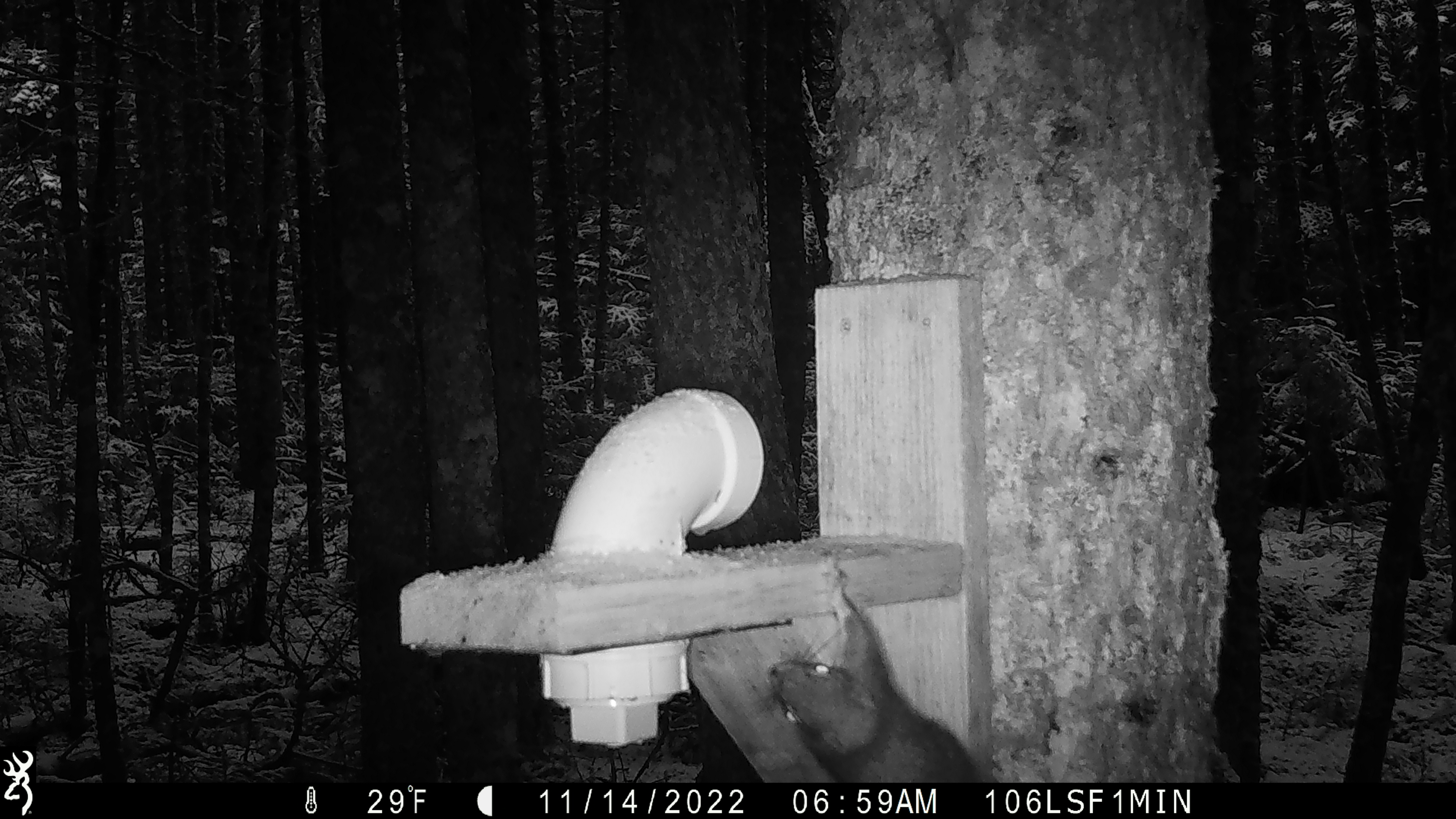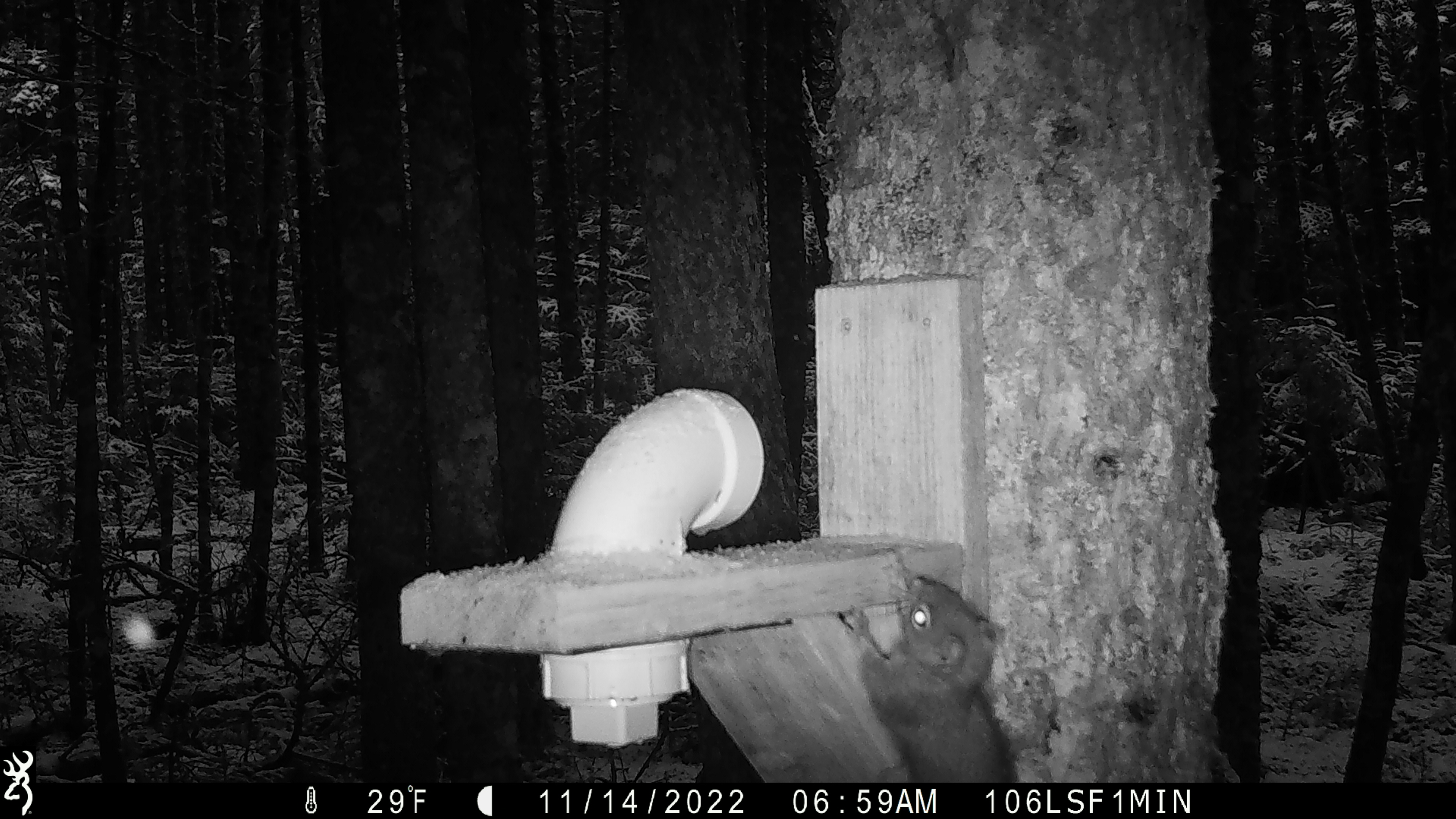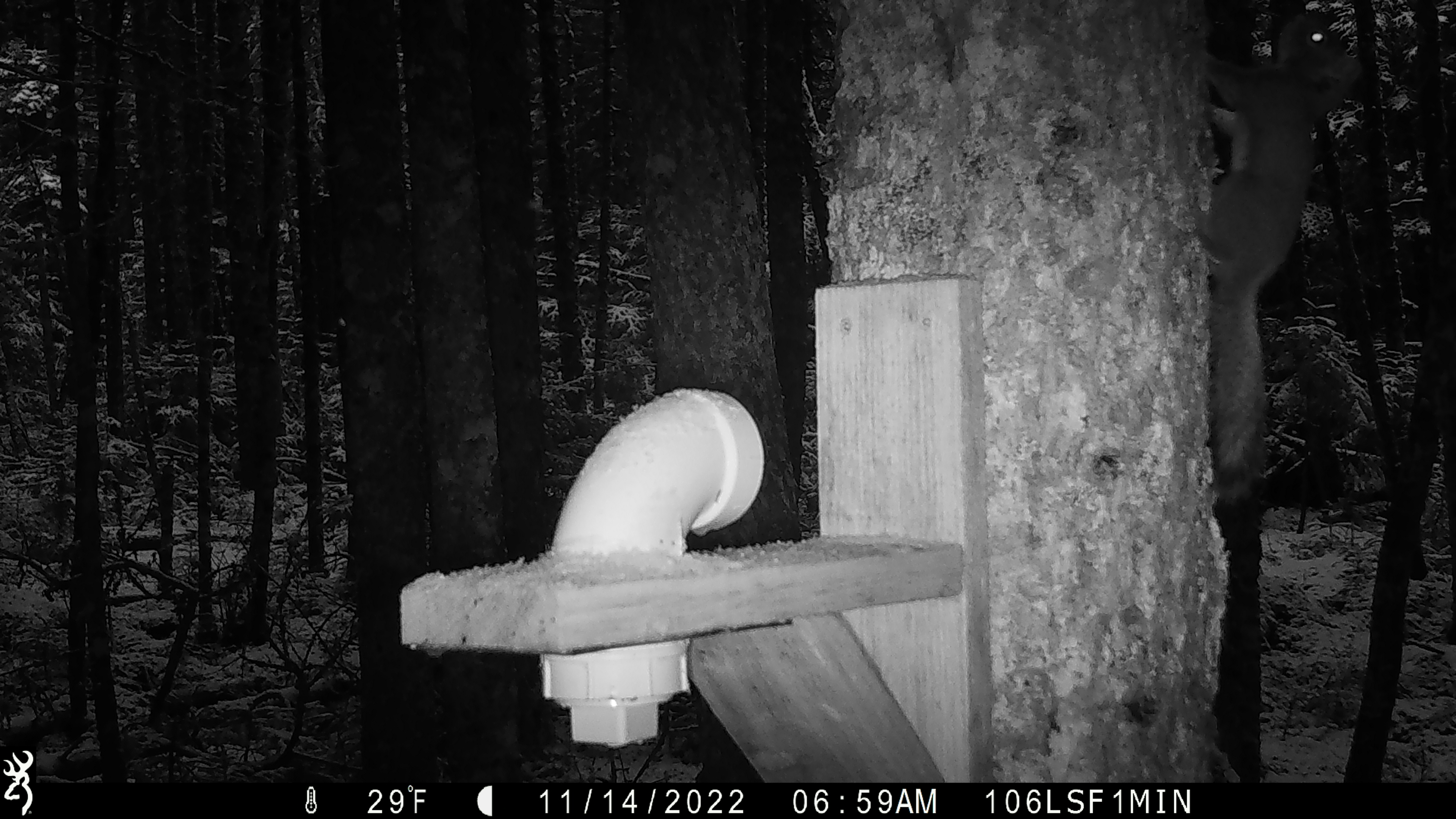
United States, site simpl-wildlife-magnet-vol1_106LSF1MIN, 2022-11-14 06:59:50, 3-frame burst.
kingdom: Animalia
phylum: Chordata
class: Mammalia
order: Rodentia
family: Sciuridae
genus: Tamiasciurus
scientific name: Tamiasciurus hudsonicus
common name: red squirrel